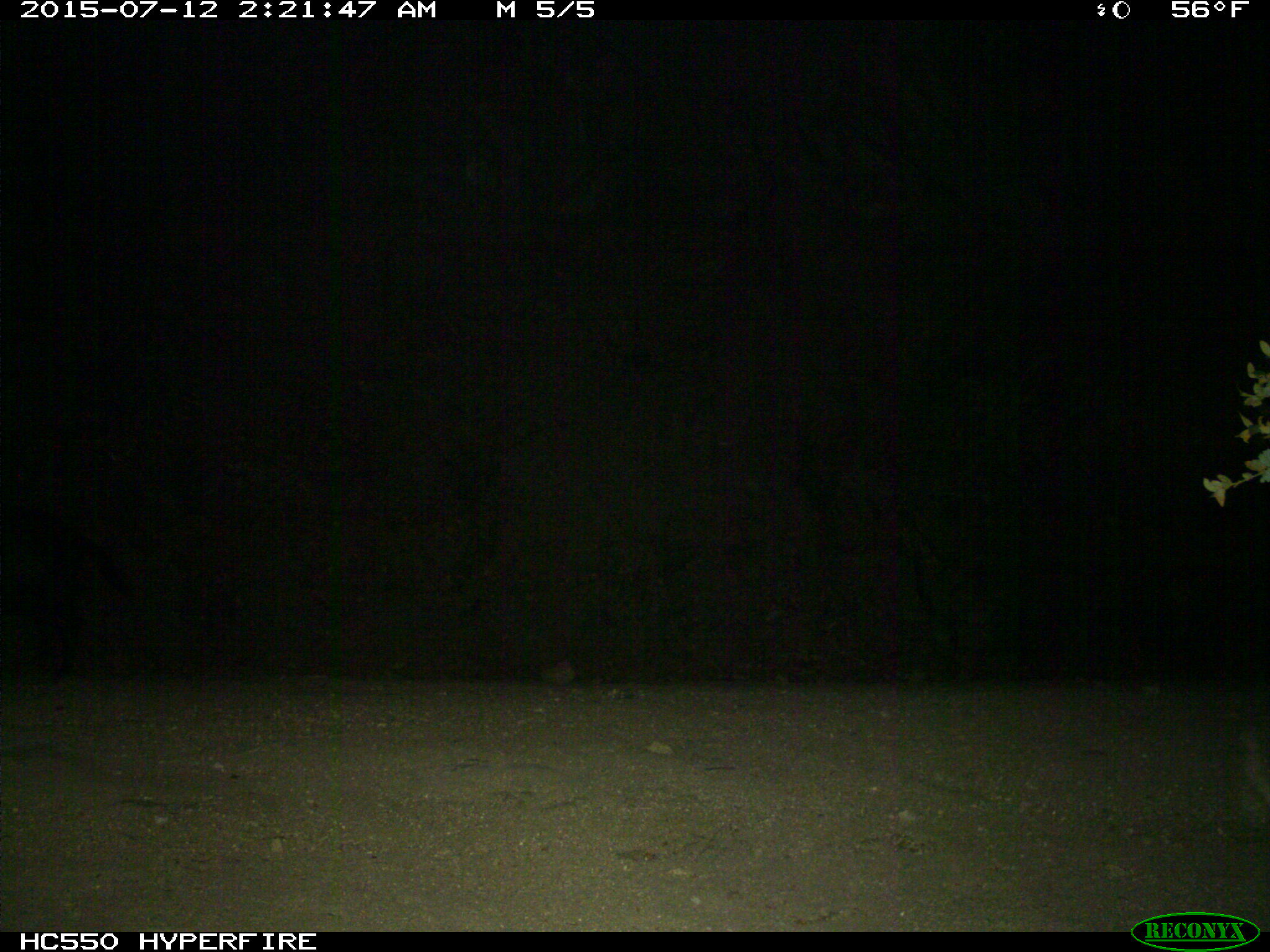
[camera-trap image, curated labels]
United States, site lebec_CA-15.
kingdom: Animalia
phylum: Chordata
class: Mammalia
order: Artiodactyla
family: Suidae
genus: Sus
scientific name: Sus scrofa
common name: wild boar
Sus scrofa (wild boar).